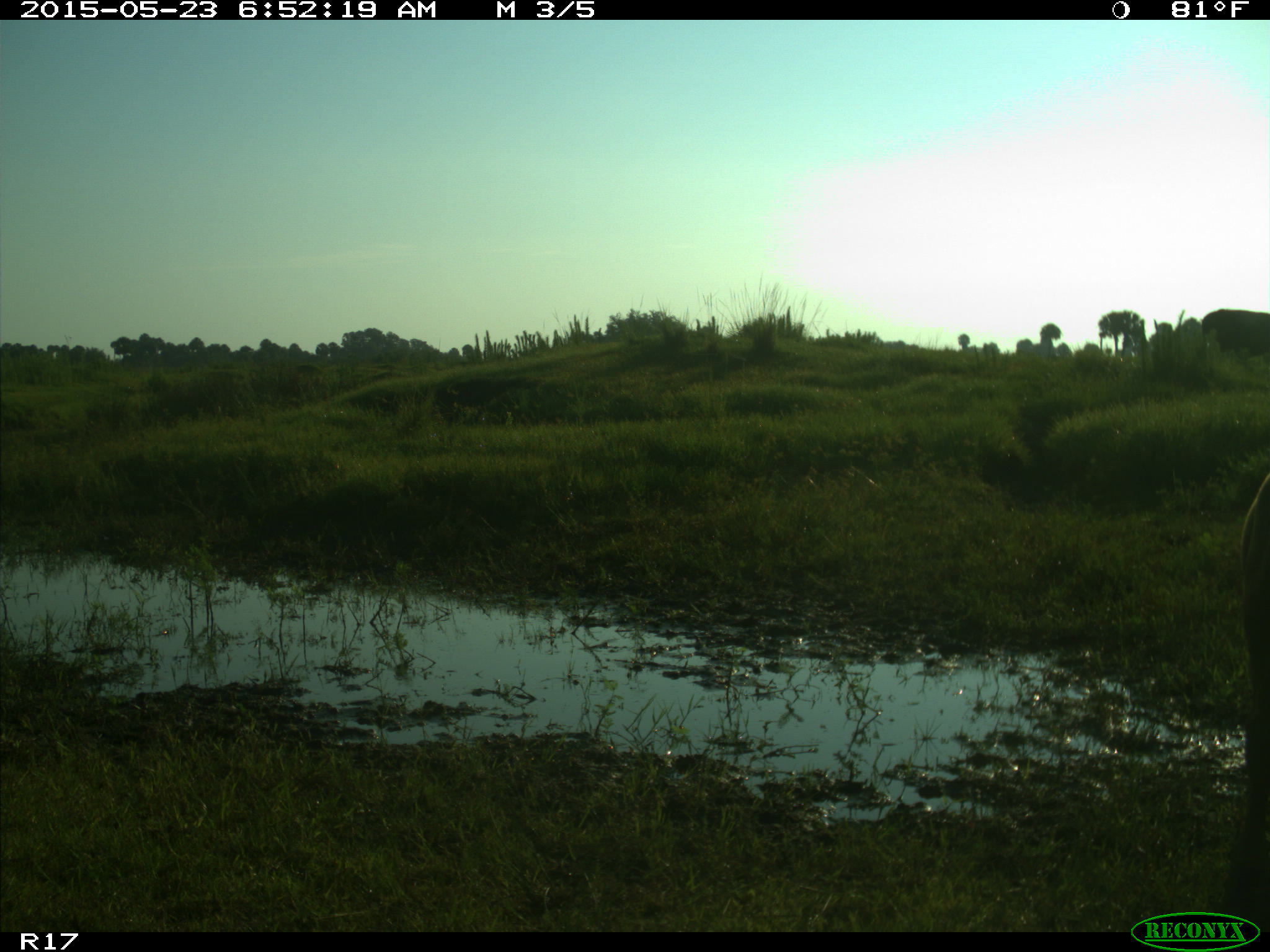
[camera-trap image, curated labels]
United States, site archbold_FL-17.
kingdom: Animalia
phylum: Chordata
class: Mammalia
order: Artiodactyla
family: Bovidae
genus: Bos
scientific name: Bos taurus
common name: domestic cow